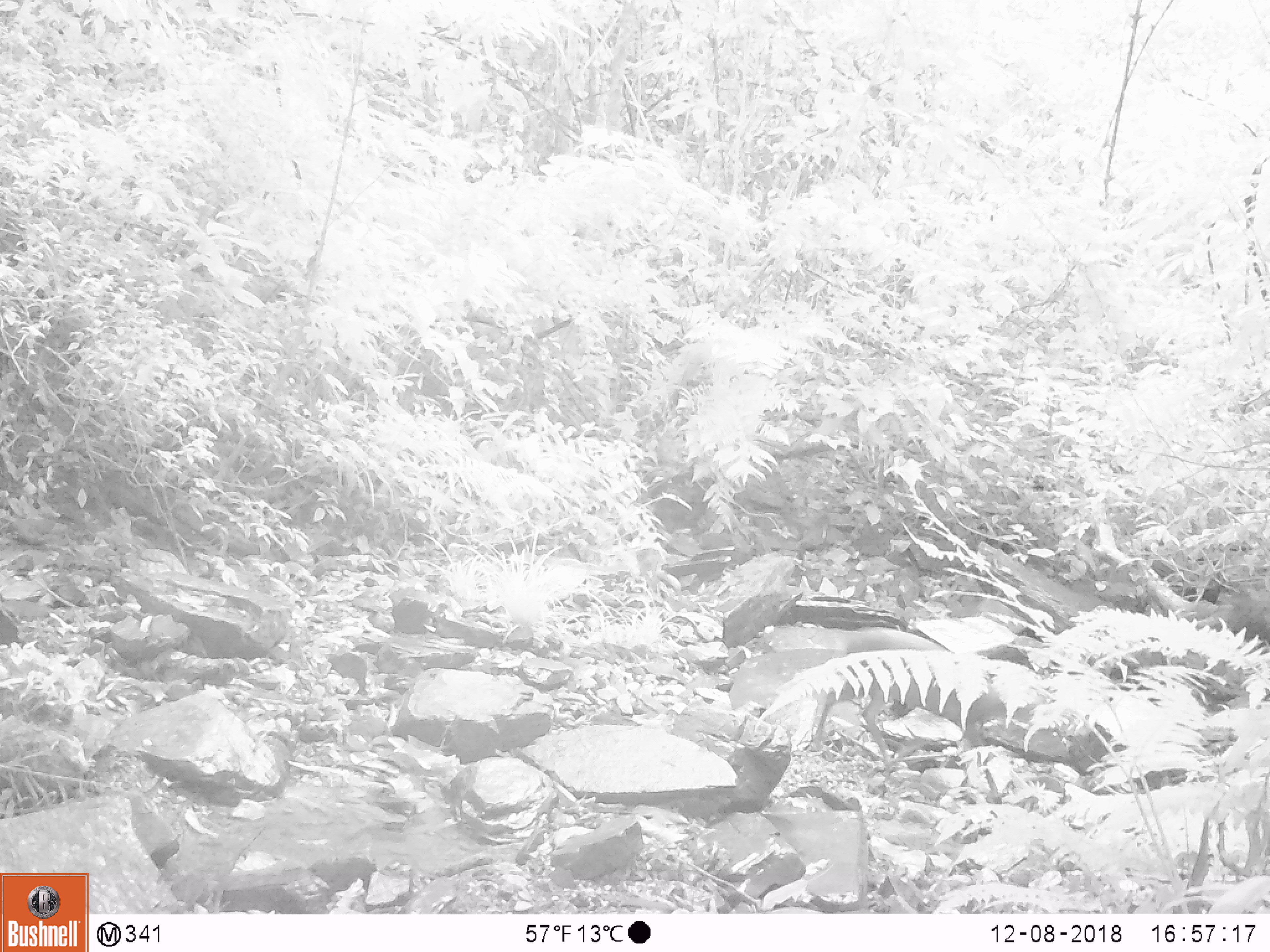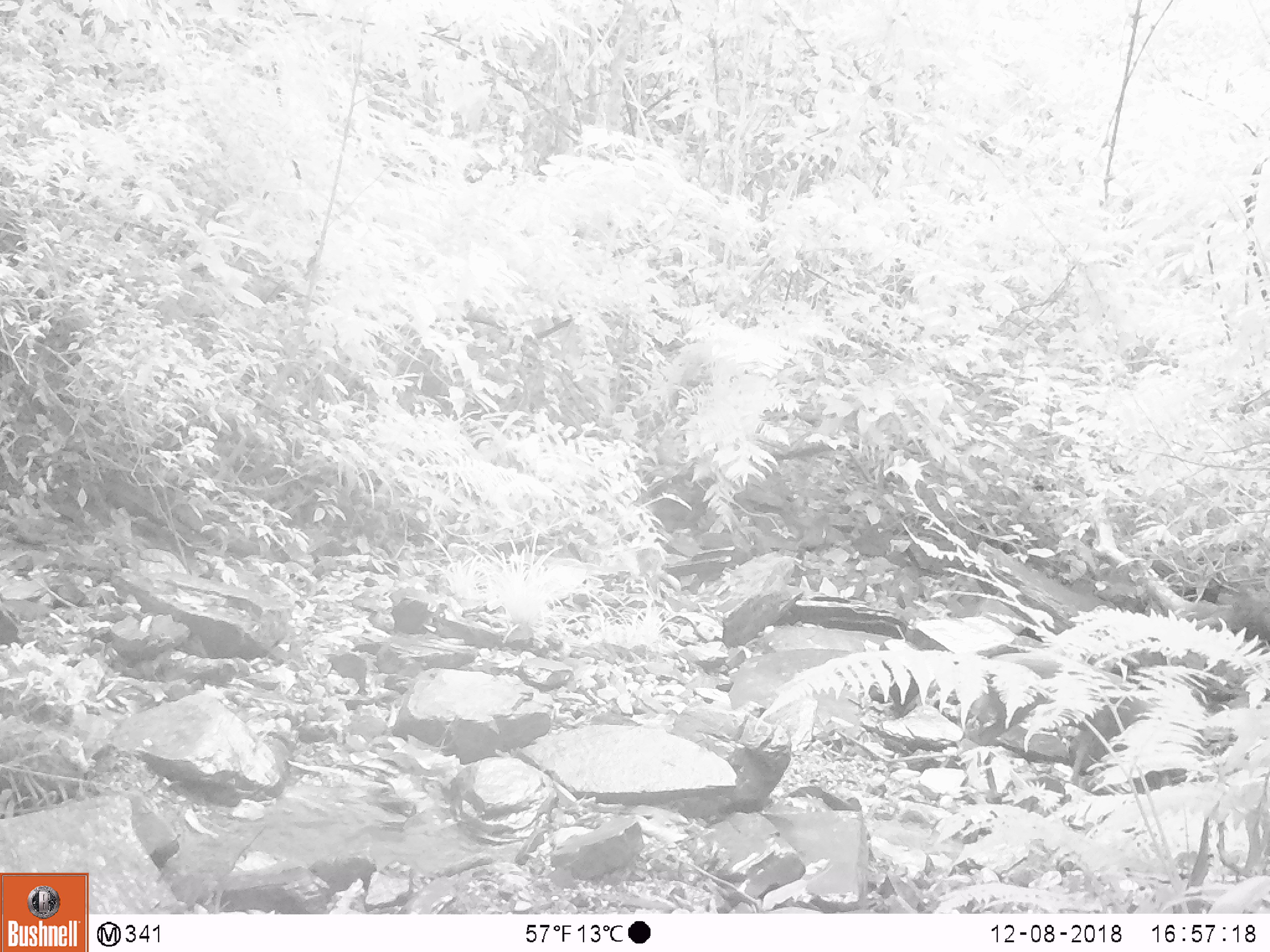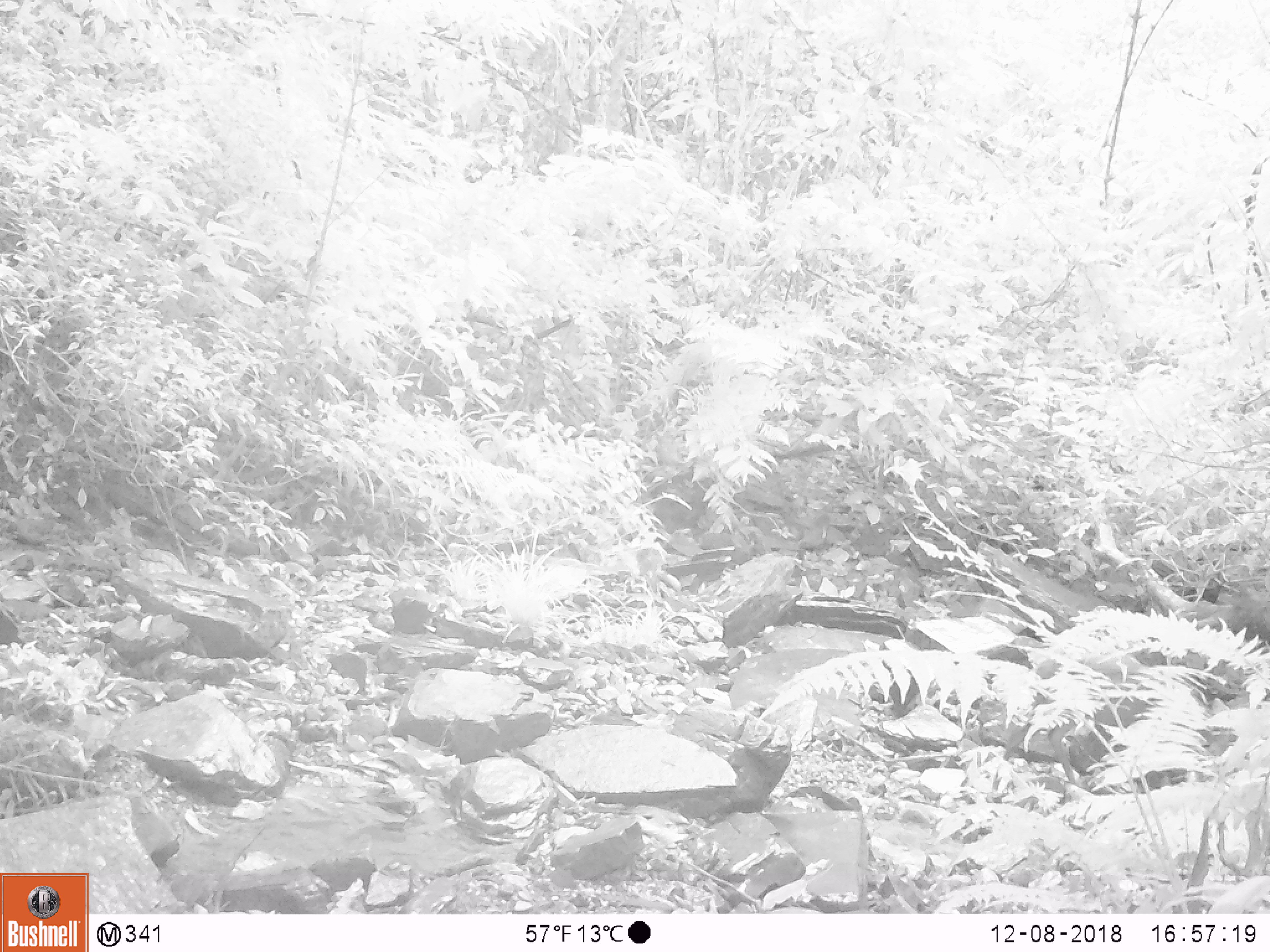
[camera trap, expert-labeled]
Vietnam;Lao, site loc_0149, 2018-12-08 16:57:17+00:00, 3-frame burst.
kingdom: Animalia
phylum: Chordata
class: Mammalia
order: Artiodactyla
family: Cervidae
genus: Muntiacus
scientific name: Muntiacus rooseveltorum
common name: roosevelt's muntjac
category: roosevelts muntjac group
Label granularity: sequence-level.